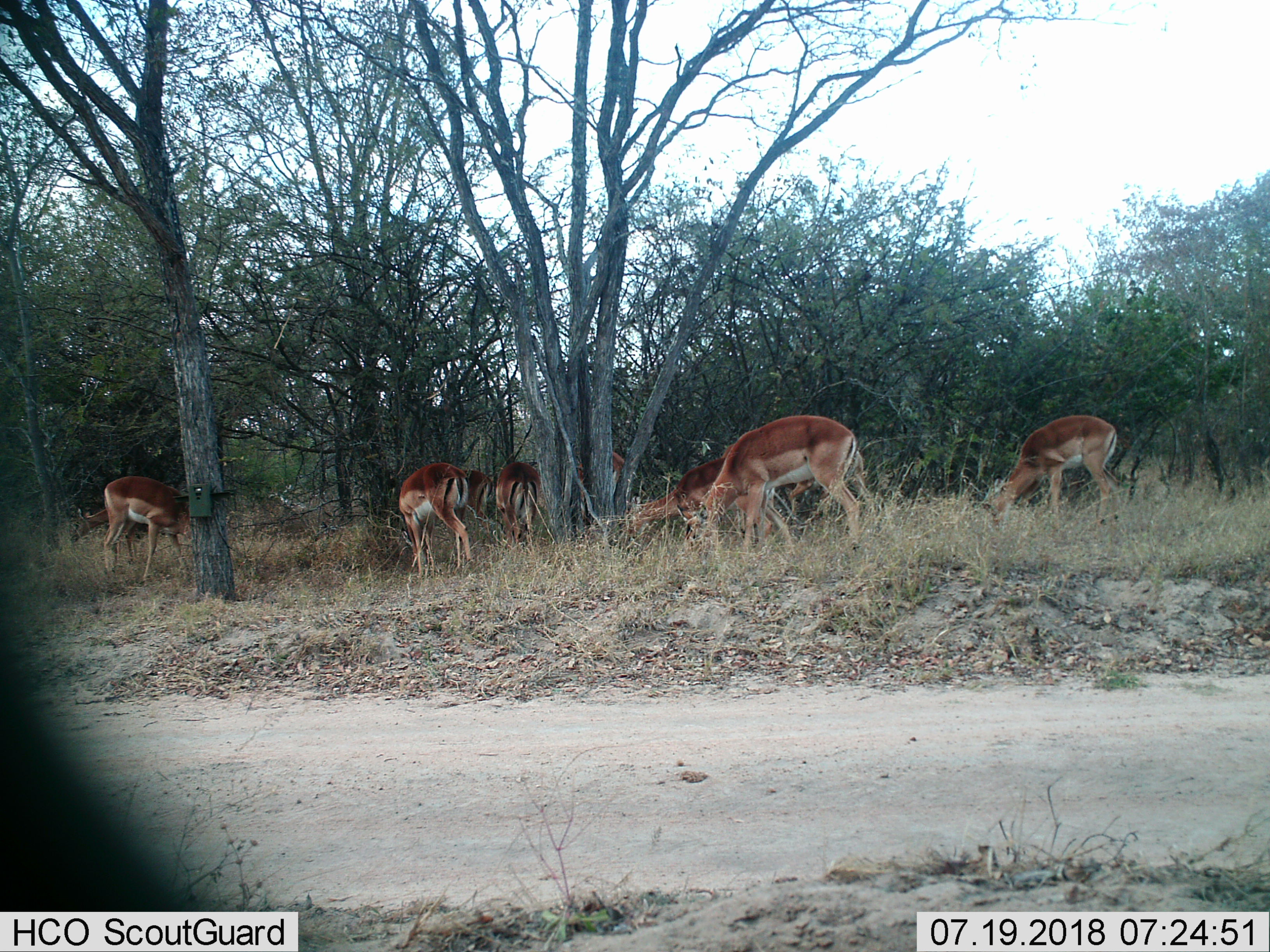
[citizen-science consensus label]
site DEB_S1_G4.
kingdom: Animalia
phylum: Chordata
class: Mammalia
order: Artiodactyla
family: Bovidae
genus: Aepyceros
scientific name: Aepyceros melampus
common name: impala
Impala (Aepyceros melampus), count 8. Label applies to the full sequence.